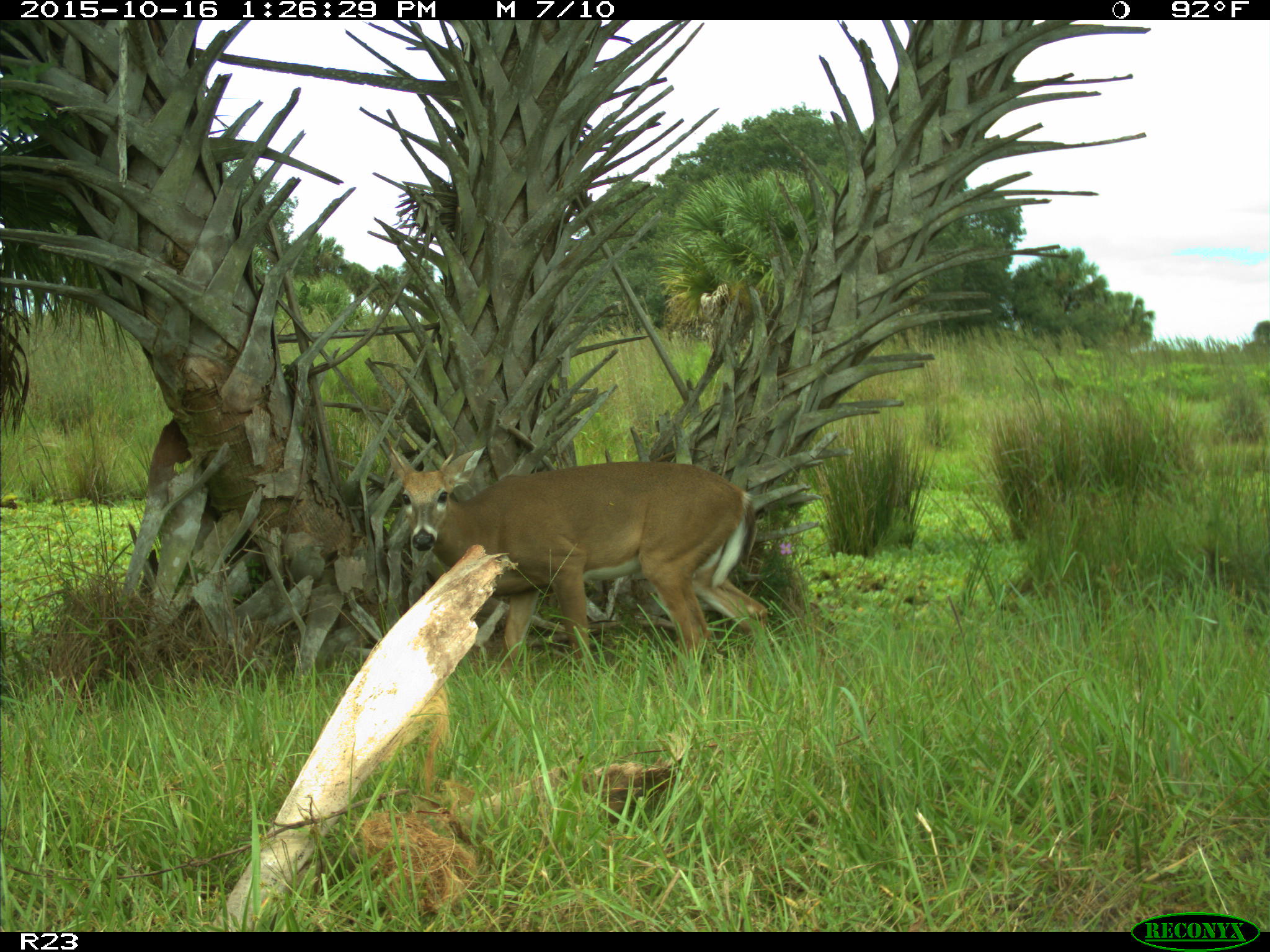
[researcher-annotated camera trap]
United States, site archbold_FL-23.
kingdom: Animalia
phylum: Chordata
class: Mammalia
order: Artiodactyla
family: Cervidae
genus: Odocoileus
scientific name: Odocoileus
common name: deer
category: unidentified deer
Unidentified deer (deer) (Odocoileus).